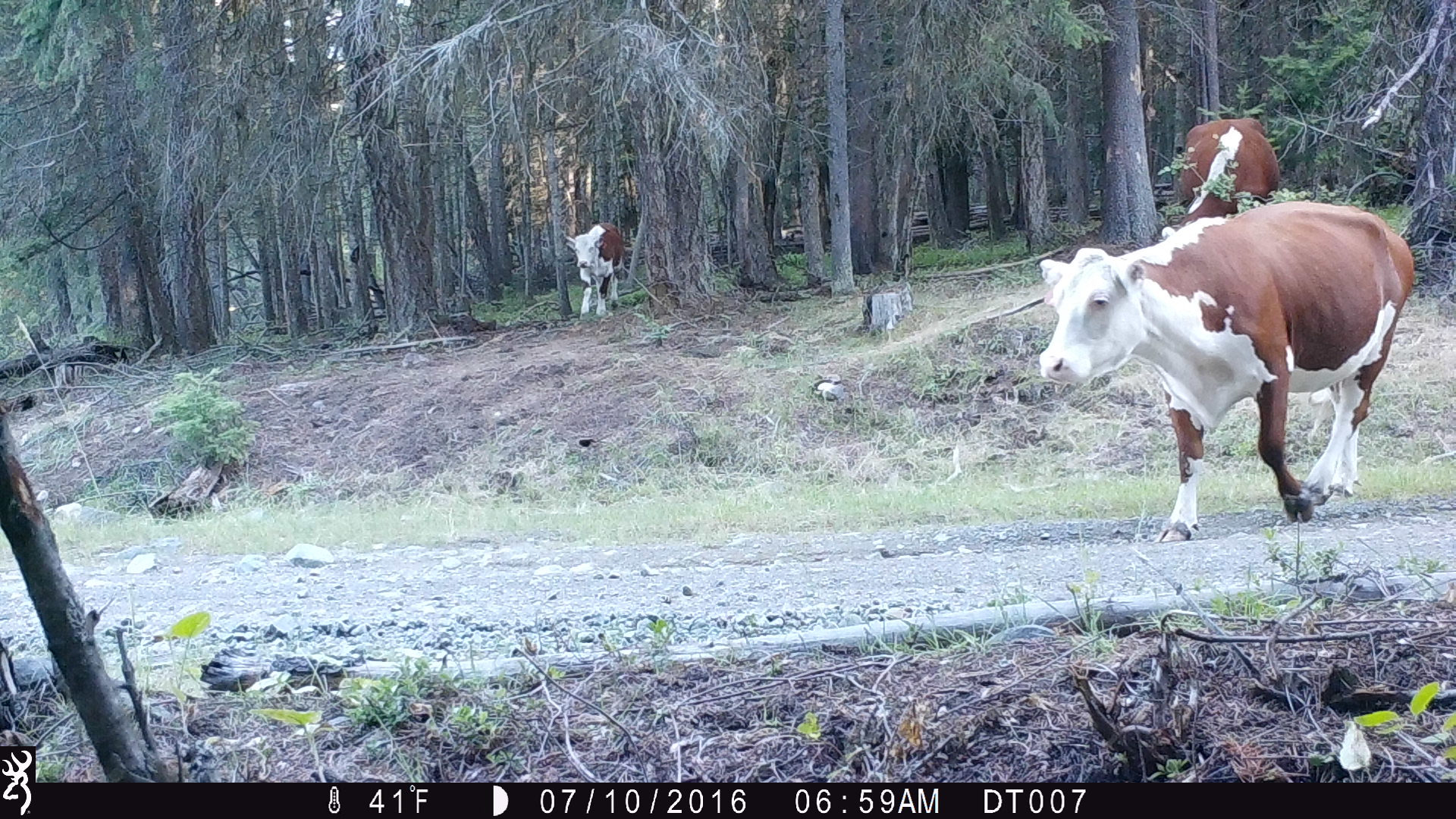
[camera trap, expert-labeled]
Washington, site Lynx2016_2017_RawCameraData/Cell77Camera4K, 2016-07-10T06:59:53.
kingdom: Animalia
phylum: Chordata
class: Mammalia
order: Artiodactyla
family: Bovidae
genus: Bos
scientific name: Bos taurus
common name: domestic cattle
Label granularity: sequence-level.